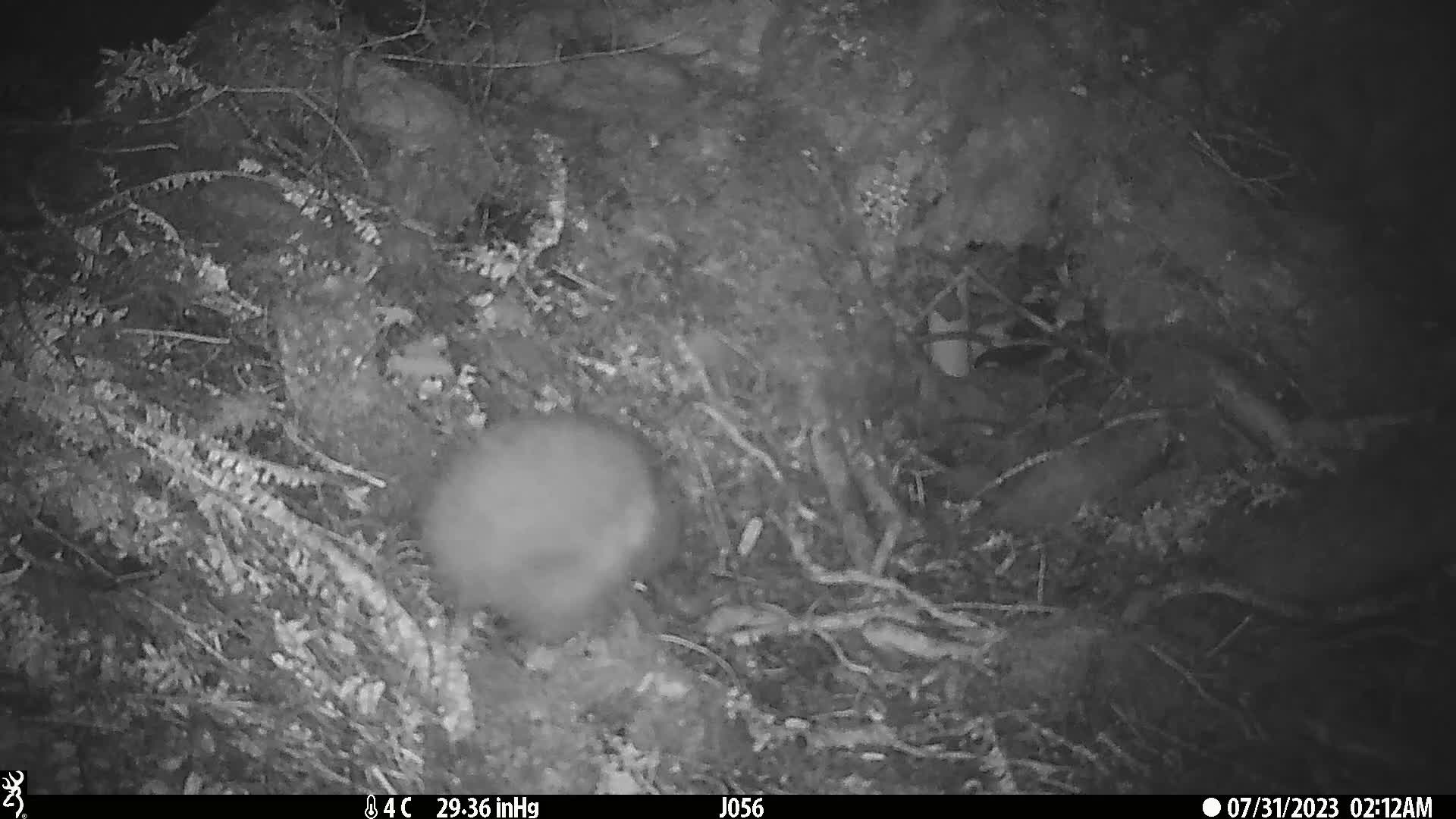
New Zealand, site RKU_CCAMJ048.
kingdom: Animalia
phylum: Chordata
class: Aves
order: Apterygiformes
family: Apterygidae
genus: Apteryx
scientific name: Apteryx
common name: kiwi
Kiwi (Apteryx).